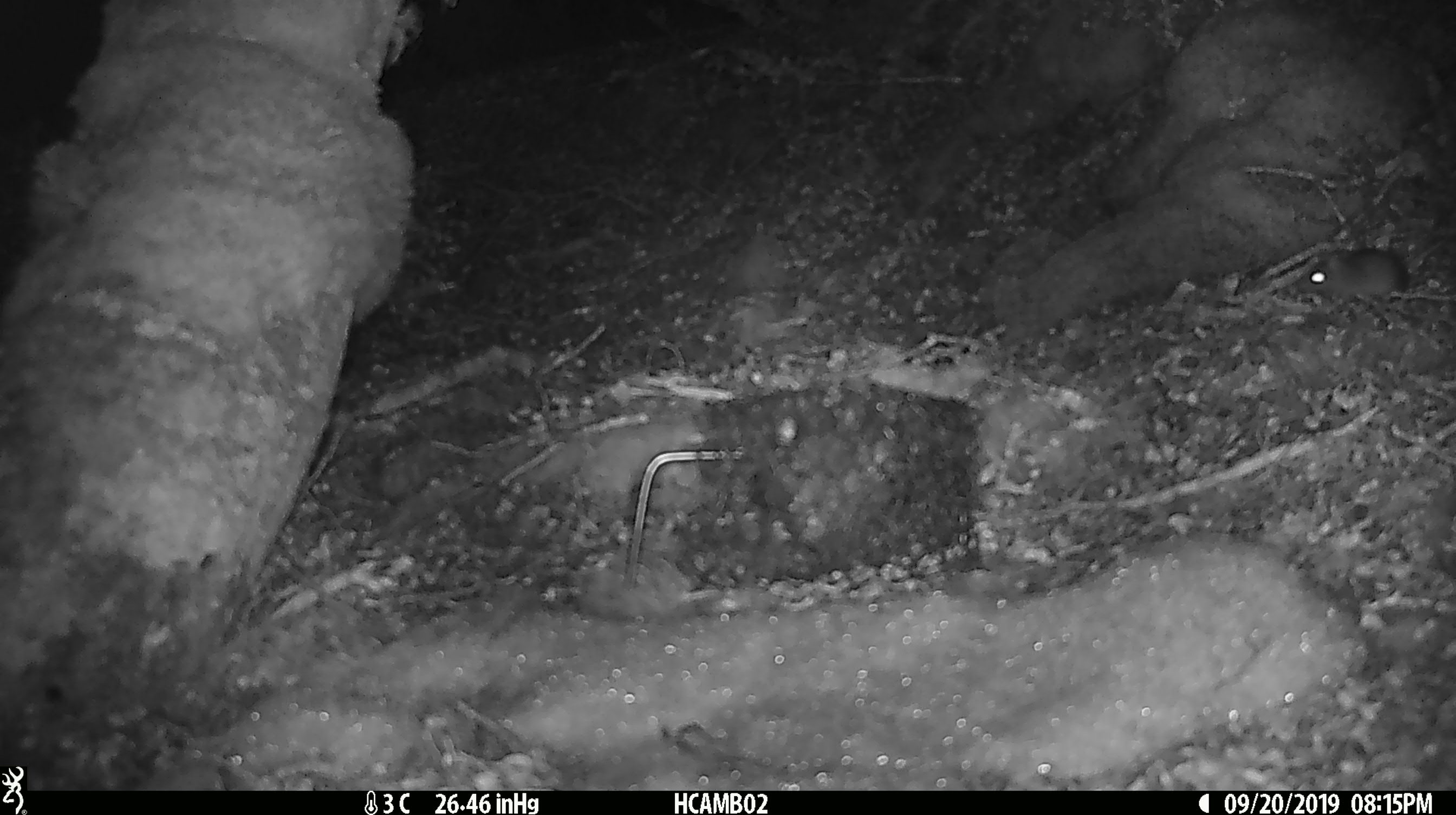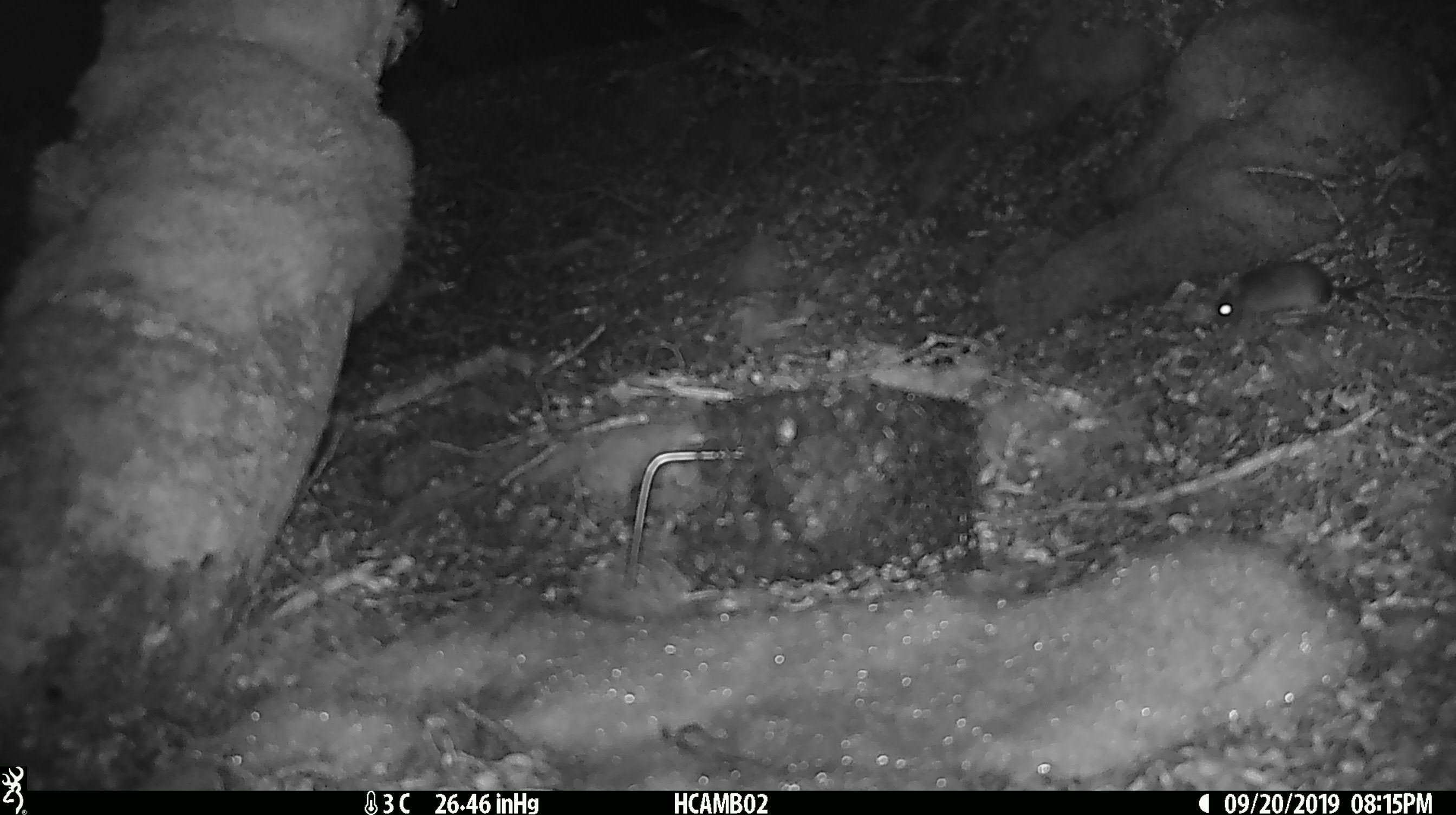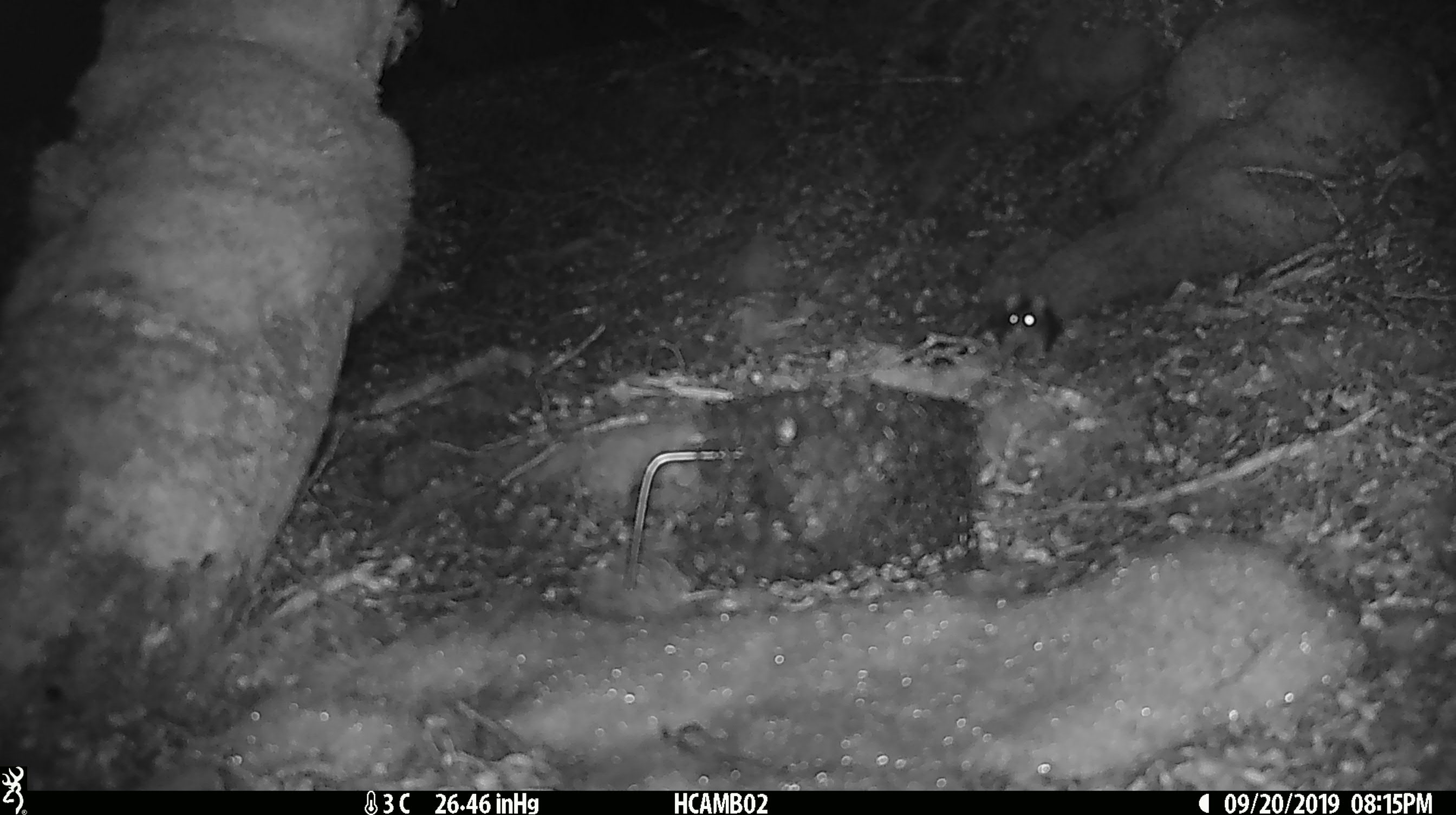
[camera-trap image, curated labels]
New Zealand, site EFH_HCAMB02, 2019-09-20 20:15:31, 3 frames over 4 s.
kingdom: Animalia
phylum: Chordata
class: Mammalia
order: Rodentia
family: Muridae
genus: Mus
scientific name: Mus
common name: mouse